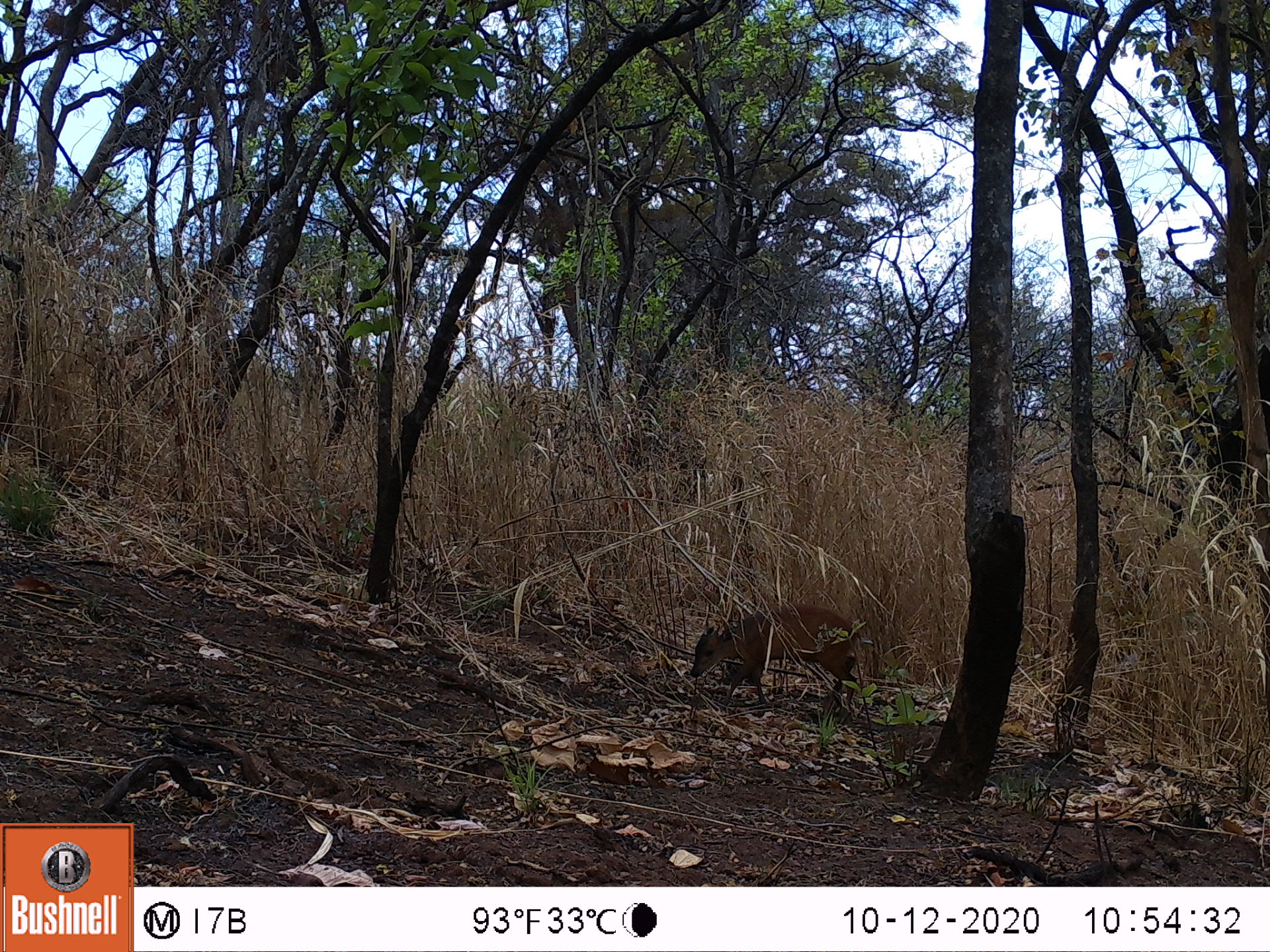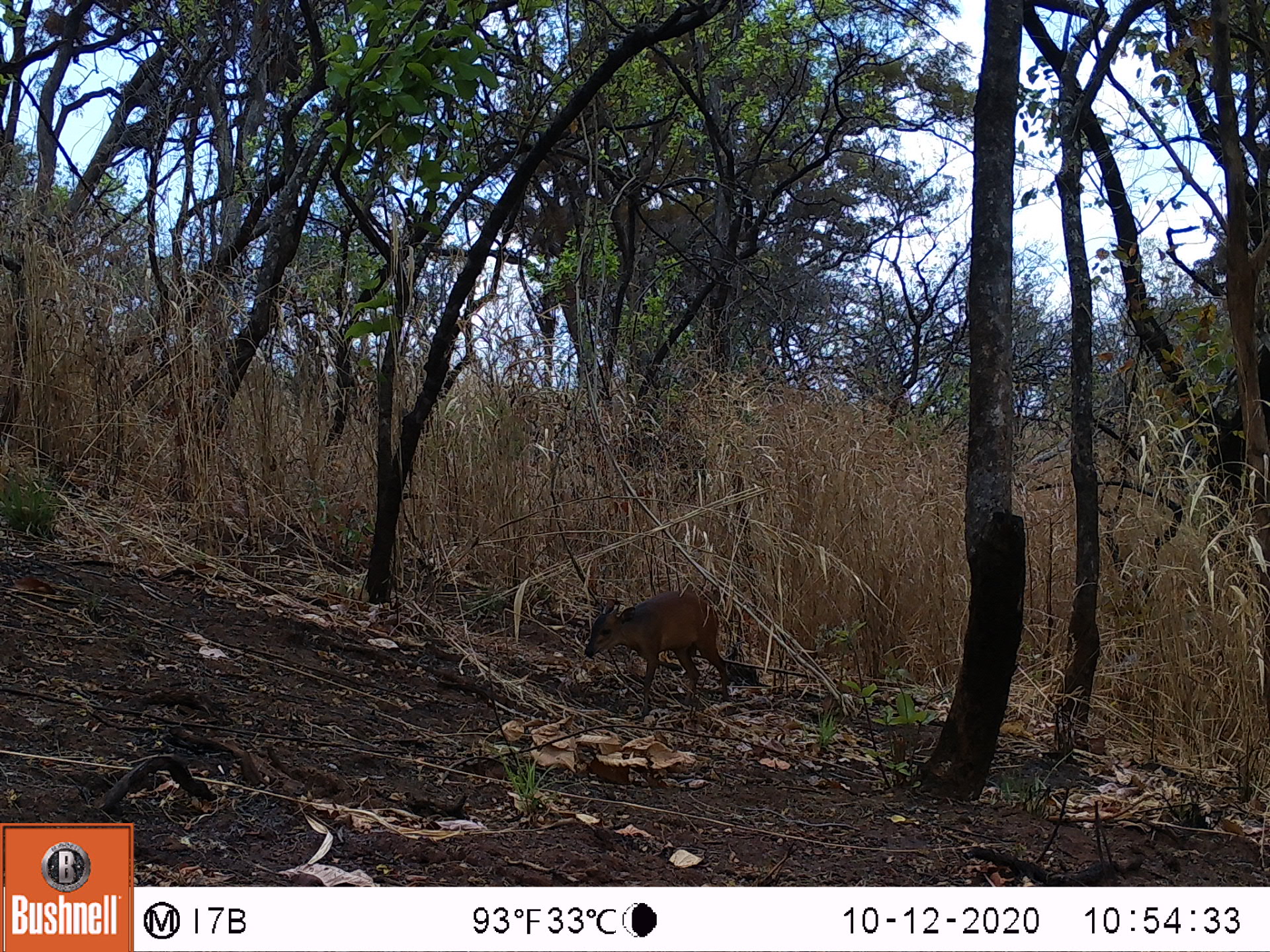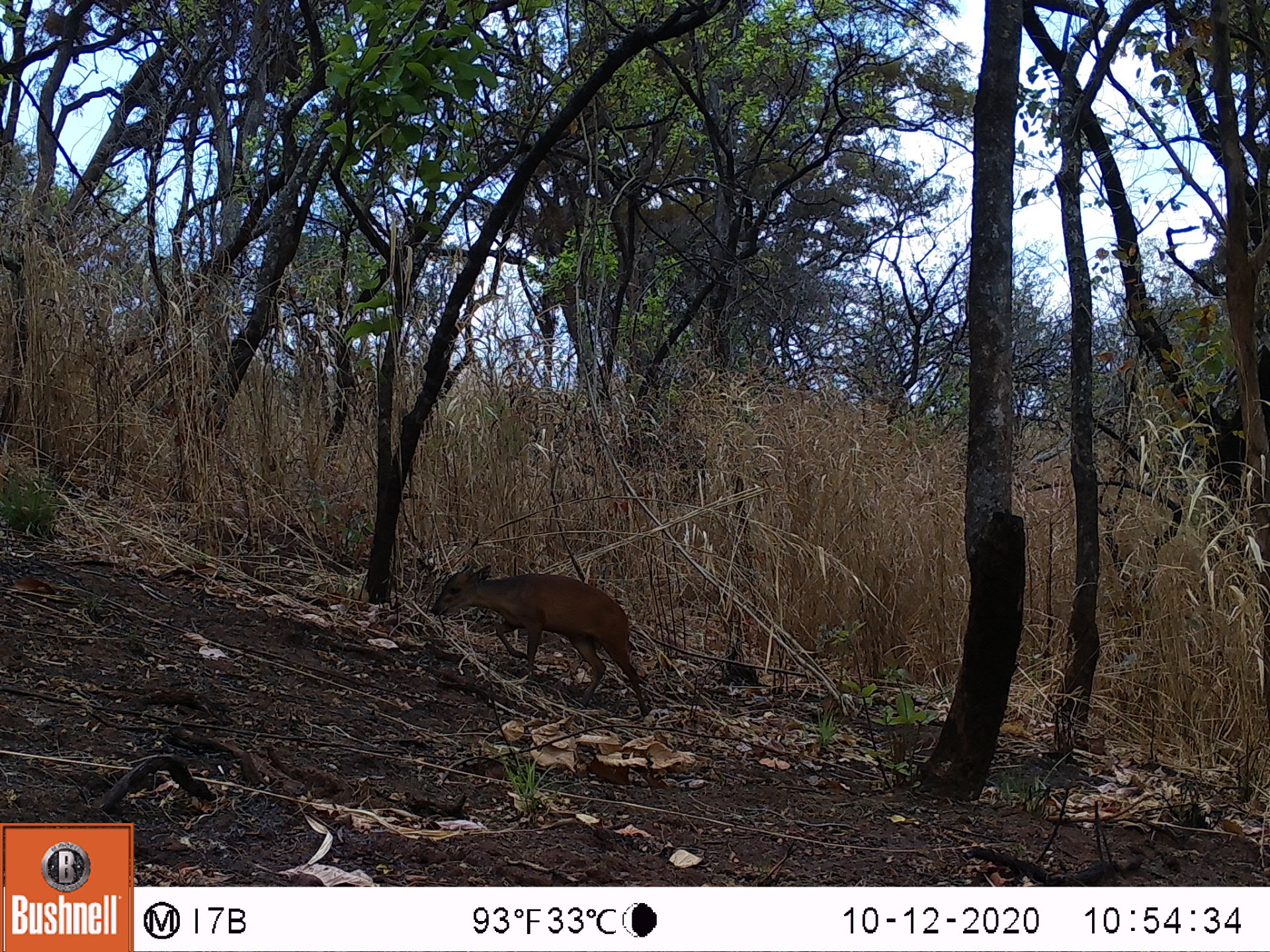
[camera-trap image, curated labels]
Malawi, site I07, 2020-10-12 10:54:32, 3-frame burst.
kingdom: Animalia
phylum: Chordata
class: Mammalia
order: Artiodactyla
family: Bovidae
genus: Cephalophorus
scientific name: Cephalophorus natalensis natalensis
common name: red duiker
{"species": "red duiker (Cephalophorus natalensis natalensis)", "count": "1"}